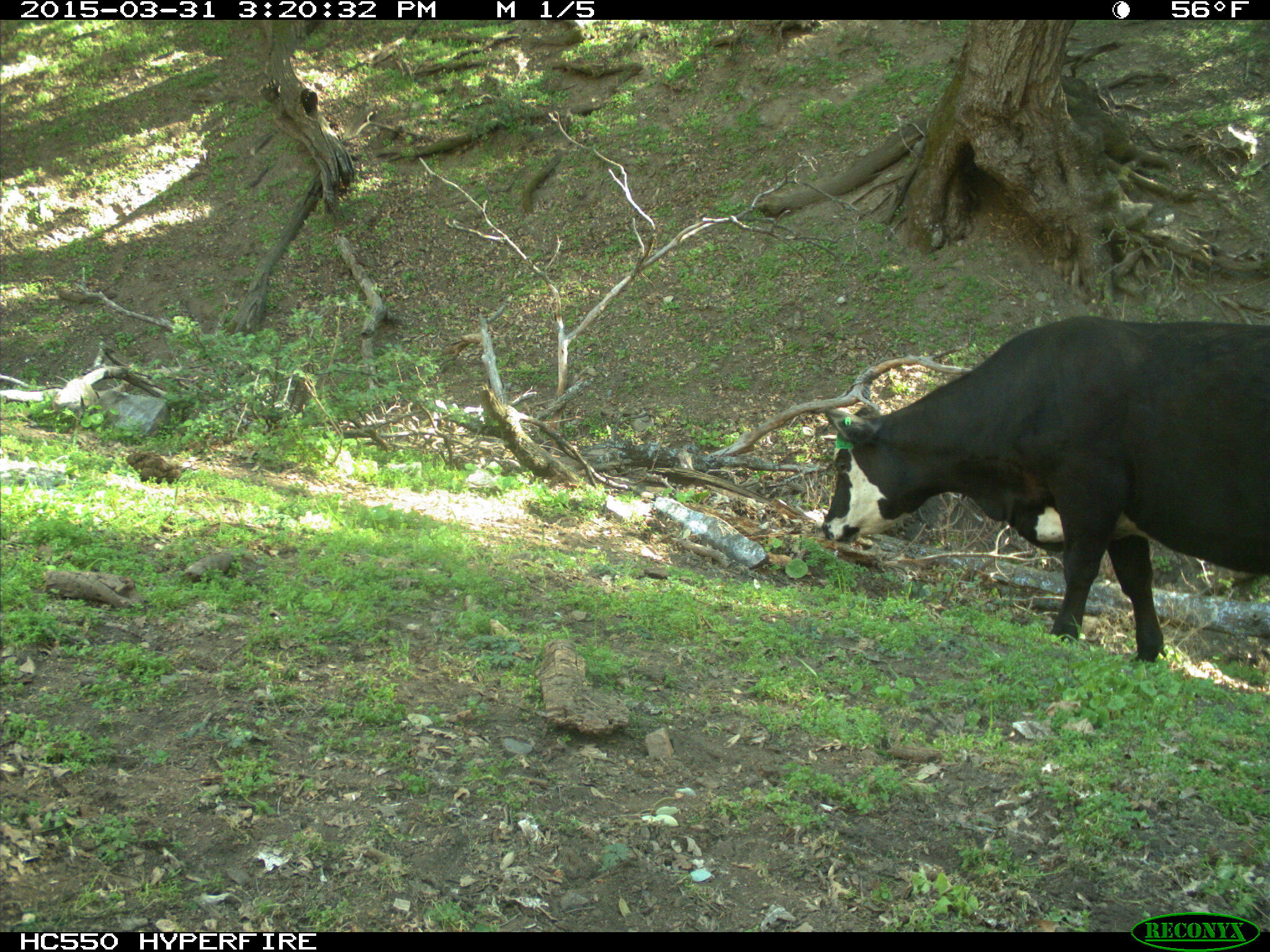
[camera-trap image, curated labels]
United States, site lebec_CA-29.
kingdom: Animalia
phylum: Chordata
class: Mammalia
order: Artiodactyla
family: Bovidae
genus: Bos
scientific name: Bos taurus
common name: domestic cow